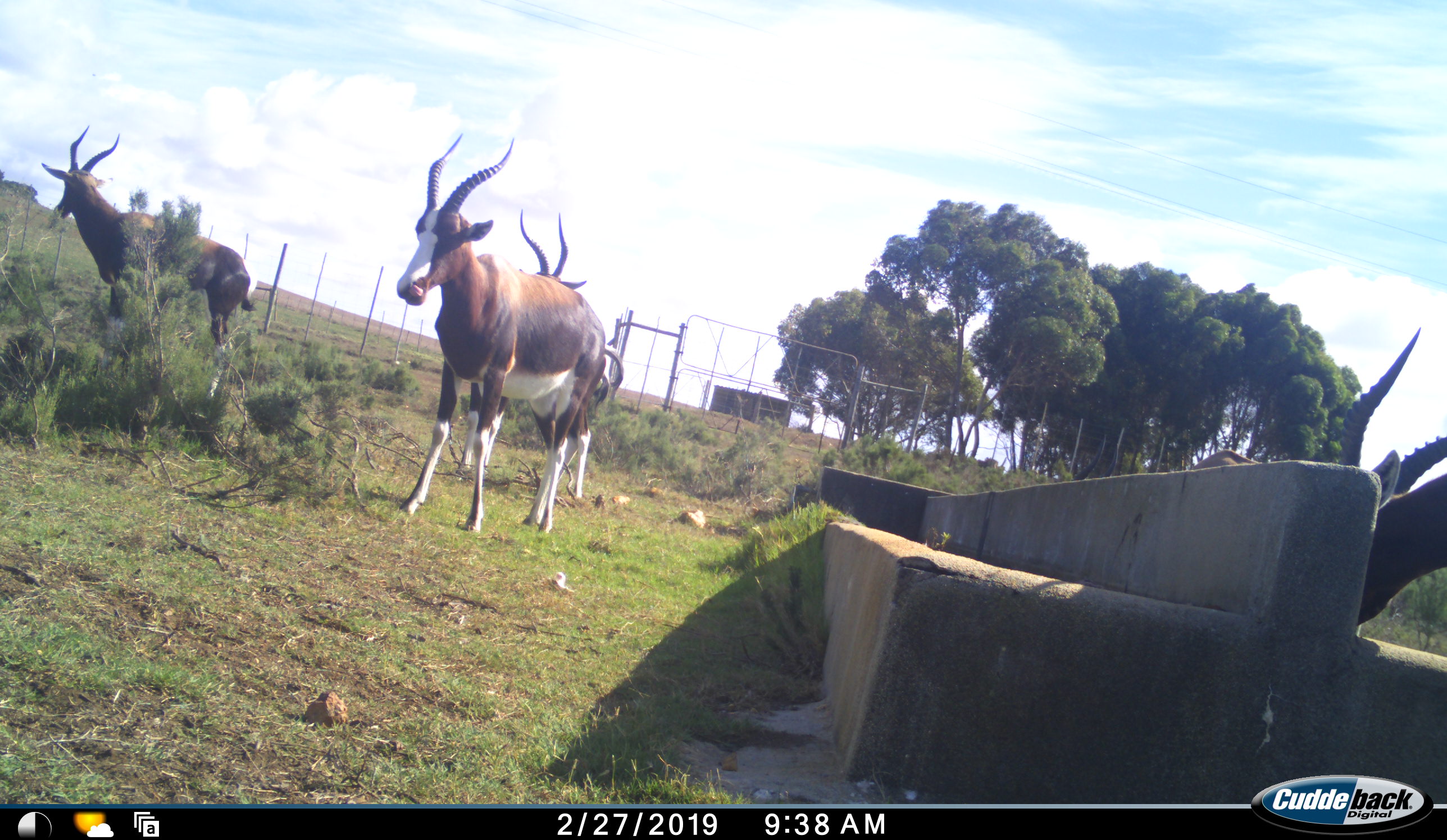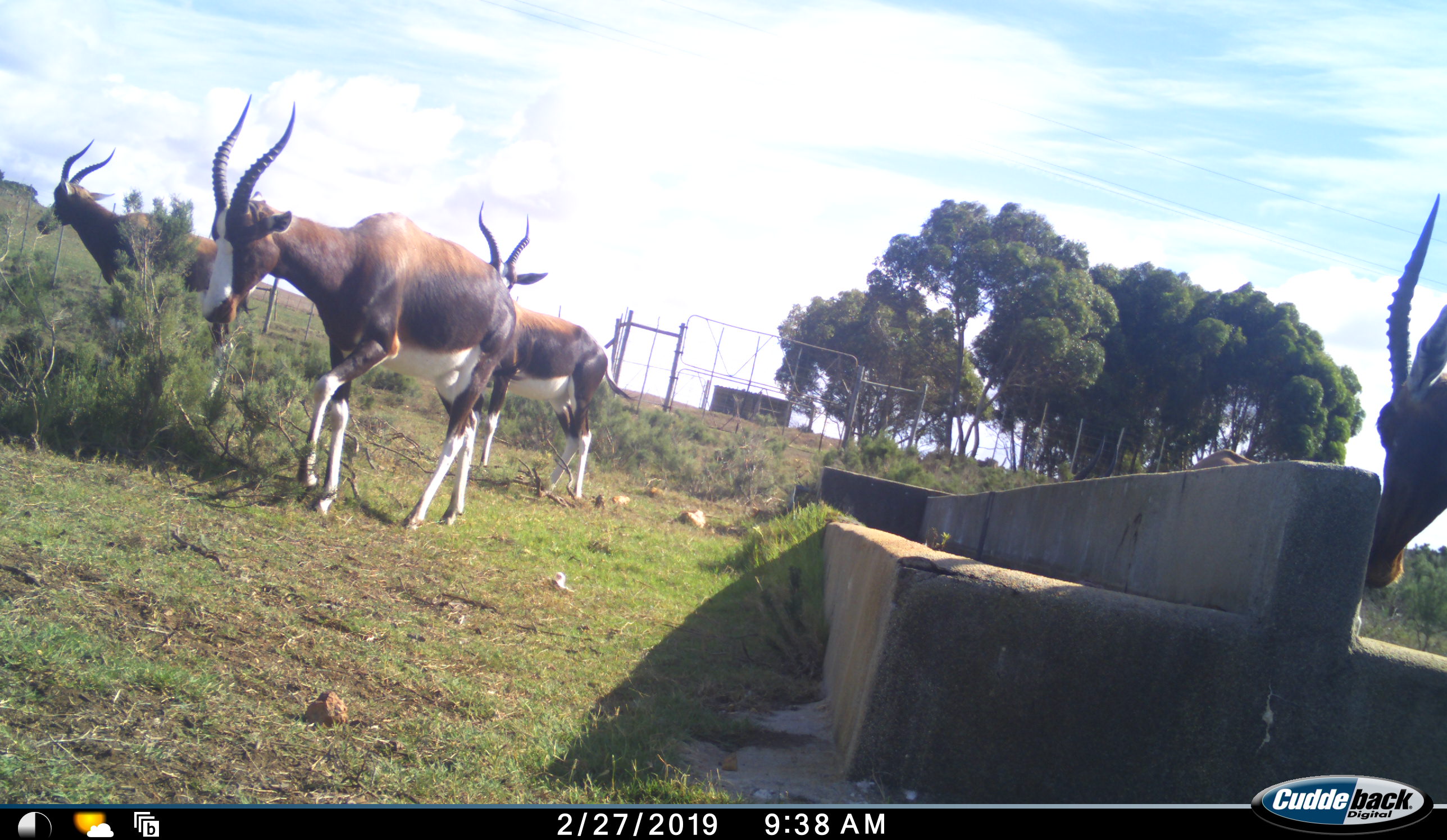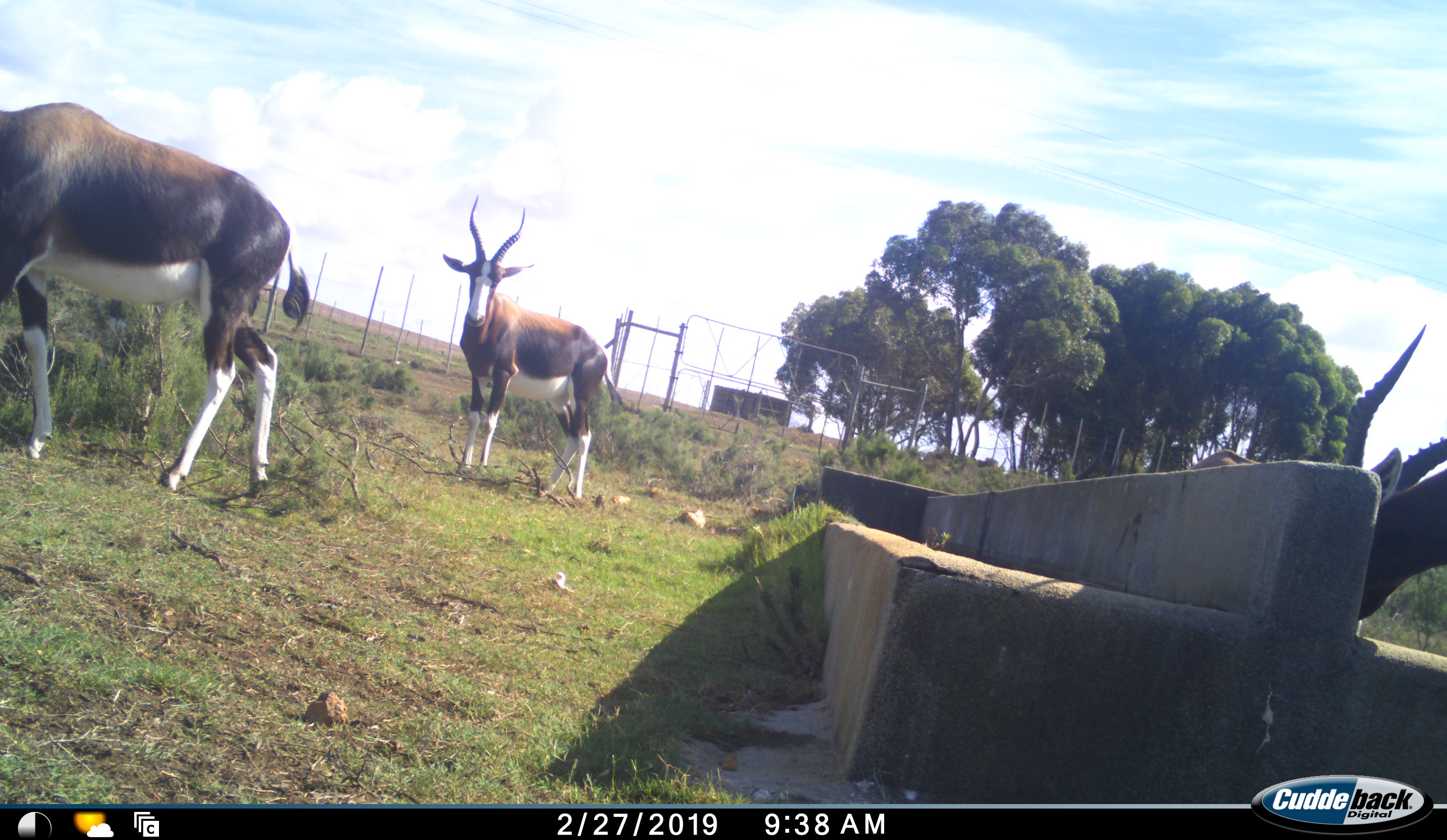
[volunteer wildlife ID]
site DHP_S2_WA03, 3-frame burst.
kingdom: Animalia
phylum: Chordata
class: Mammalia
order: Artiodactyla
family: Bovidae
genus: Damaliscus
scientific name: Damaliscus pygargus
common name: bontebok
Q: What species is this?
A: Bontebok (Damaliscus pygargus).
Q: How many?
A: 4.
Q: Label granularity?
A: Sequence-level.